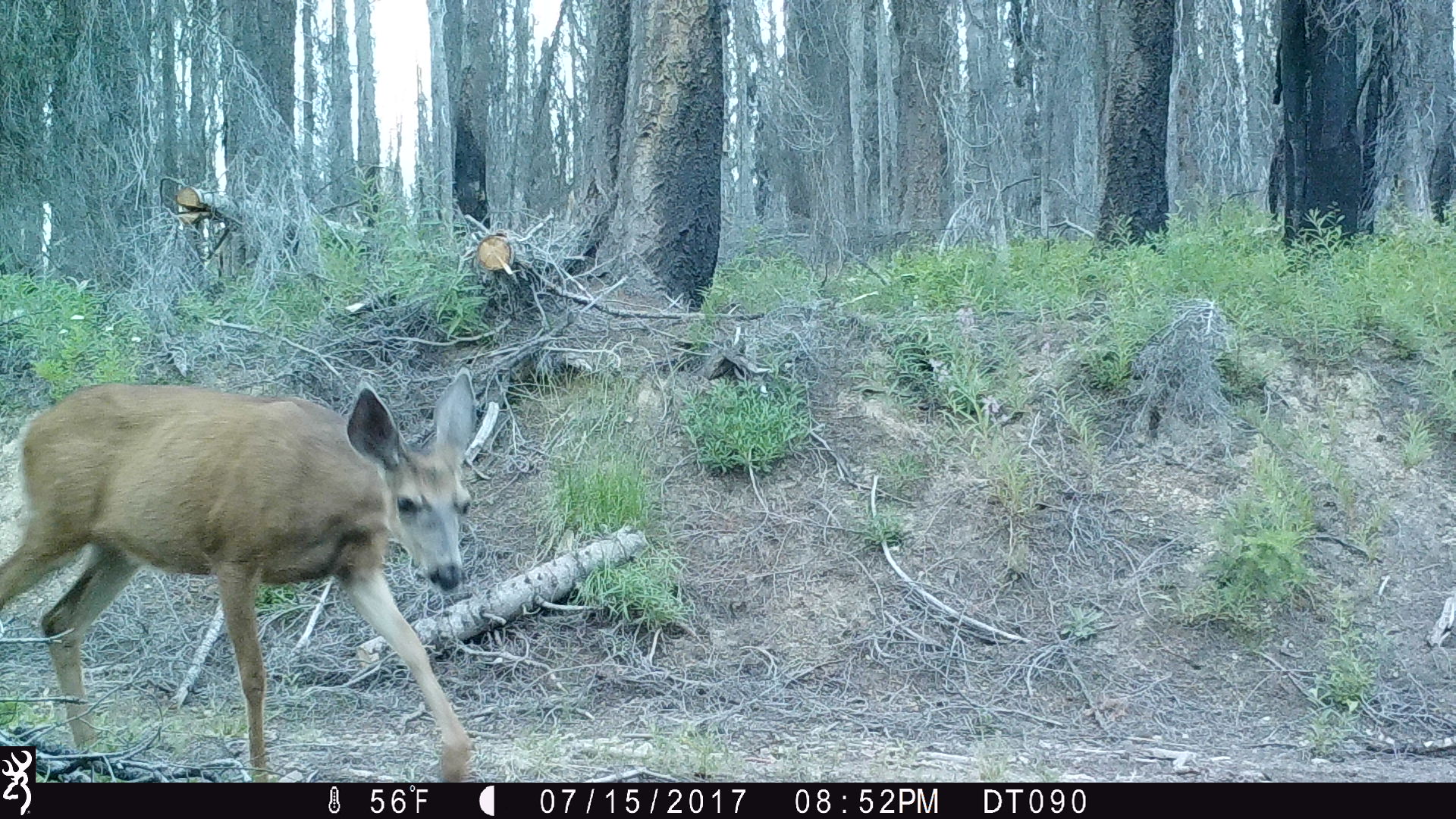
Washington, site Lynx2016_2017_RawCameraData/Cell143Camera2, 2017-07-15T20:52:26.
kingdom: Animalia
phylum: Chordata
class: Mammalia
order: Artiodactyla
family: Cervidae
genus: Odocoileus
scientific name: Odocoileus hemionus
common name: mule deer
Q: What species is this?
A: Odocoileus hemionus (mule deer).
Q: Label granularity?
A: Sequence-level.